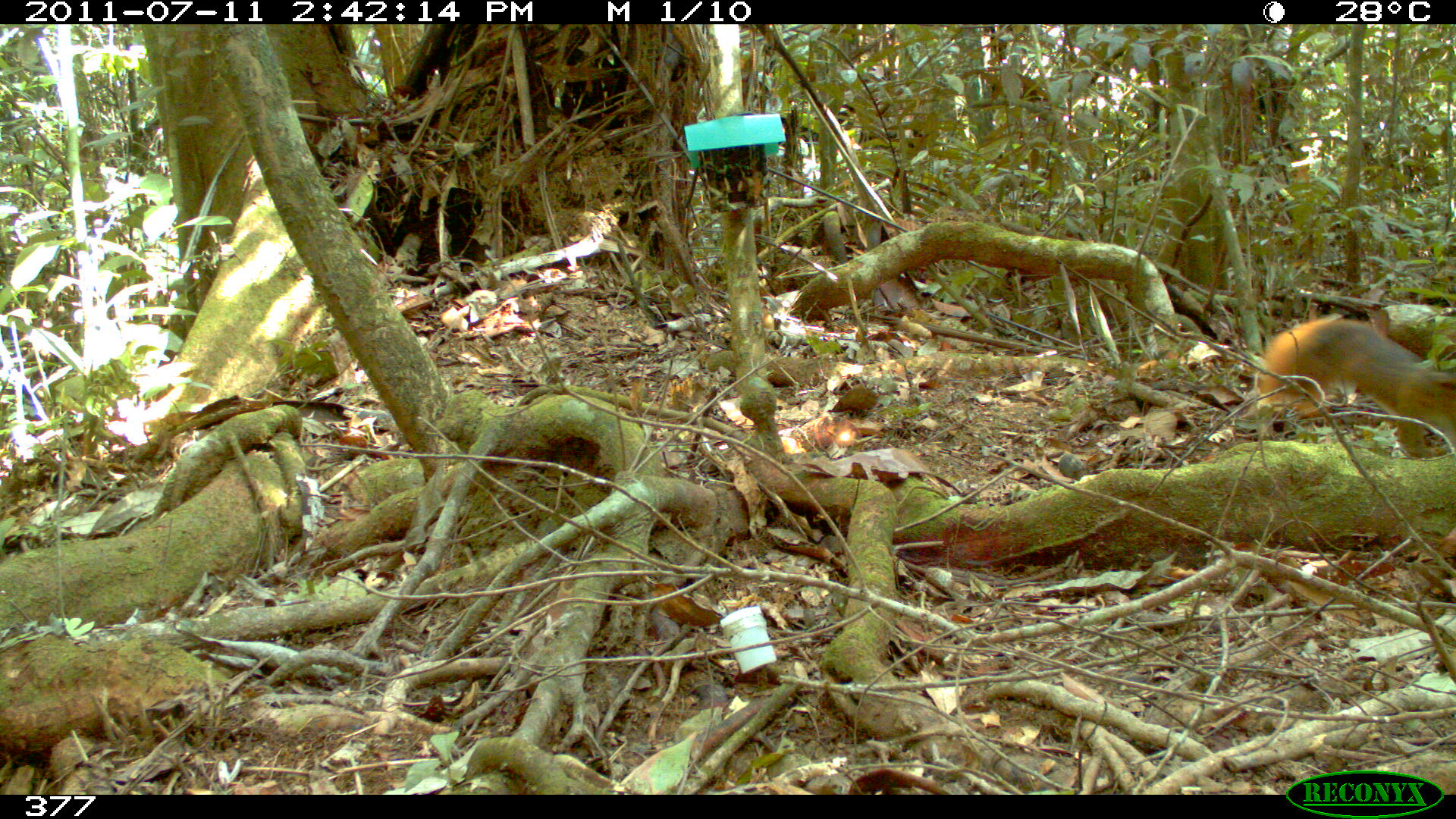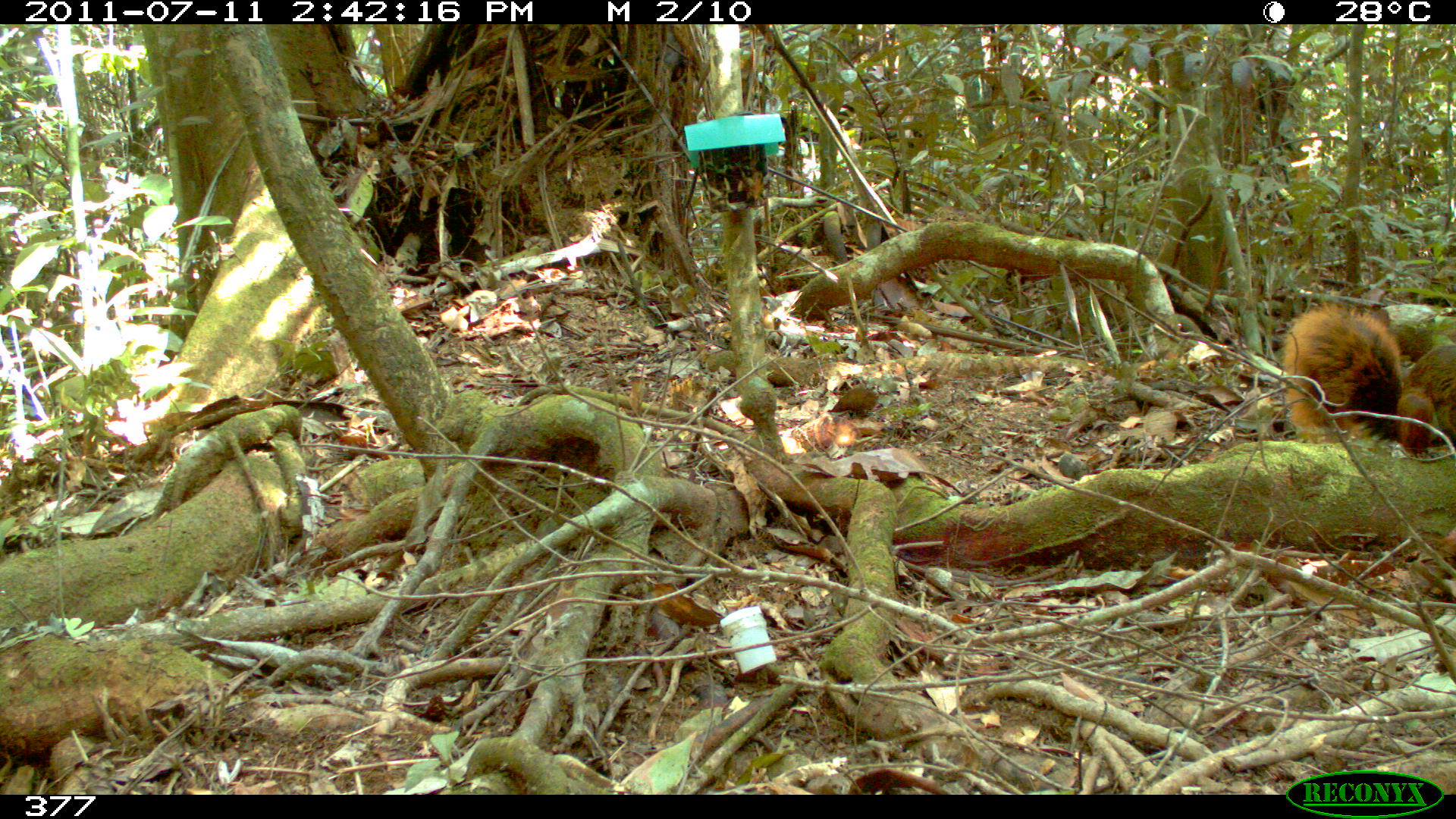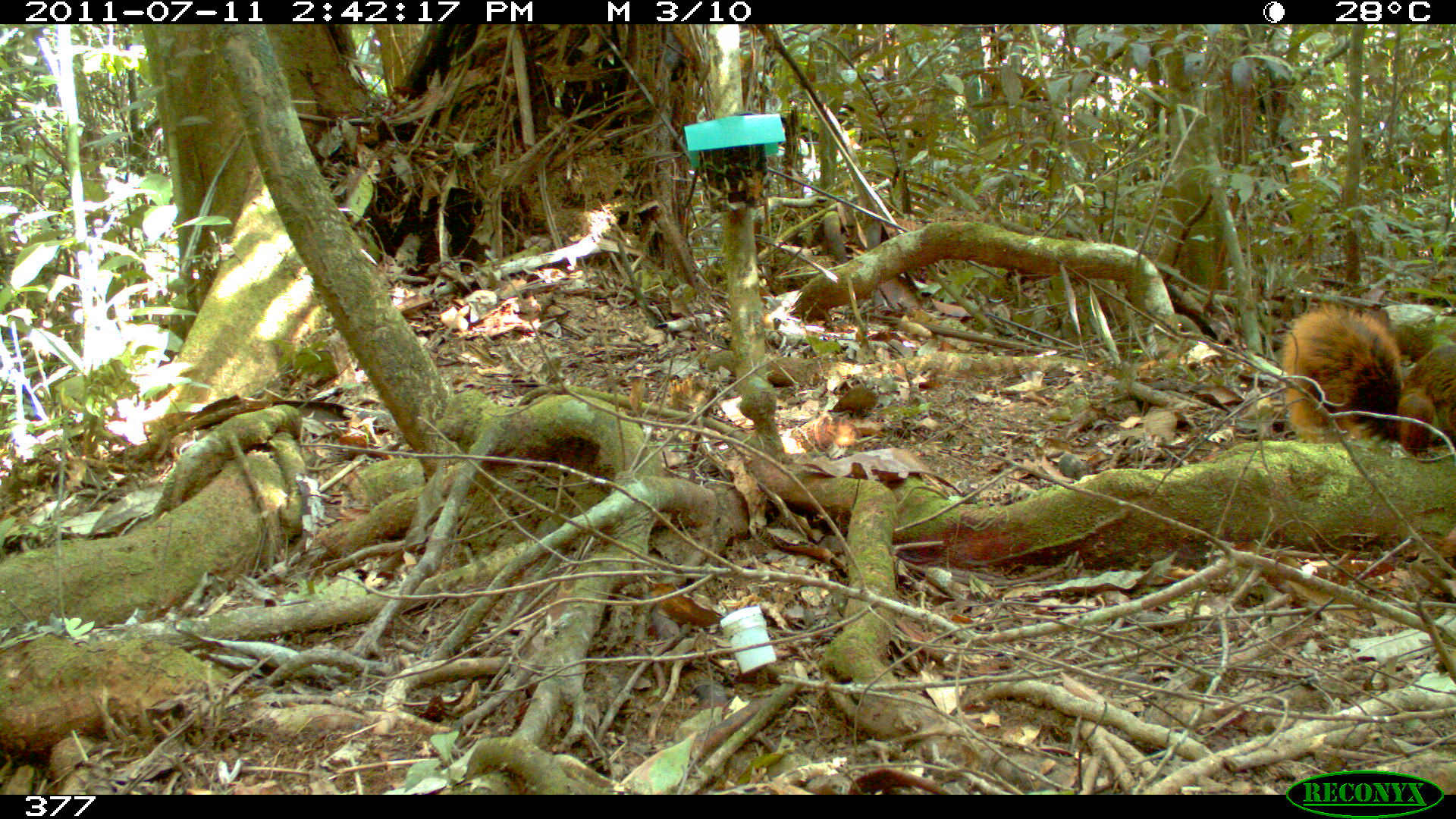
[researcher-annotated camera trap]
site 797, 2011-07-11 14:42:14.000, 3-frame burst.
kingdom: Animalia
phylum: Chordata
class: Mammalia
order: Rodentia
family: Sciuridae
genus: Sciurus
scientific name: Sciurus spadiceus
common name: southern amazon red squirrel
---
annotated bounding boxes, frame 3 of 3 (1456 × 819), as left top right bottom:
sciurus spadiceus: 1279 297 1456 463